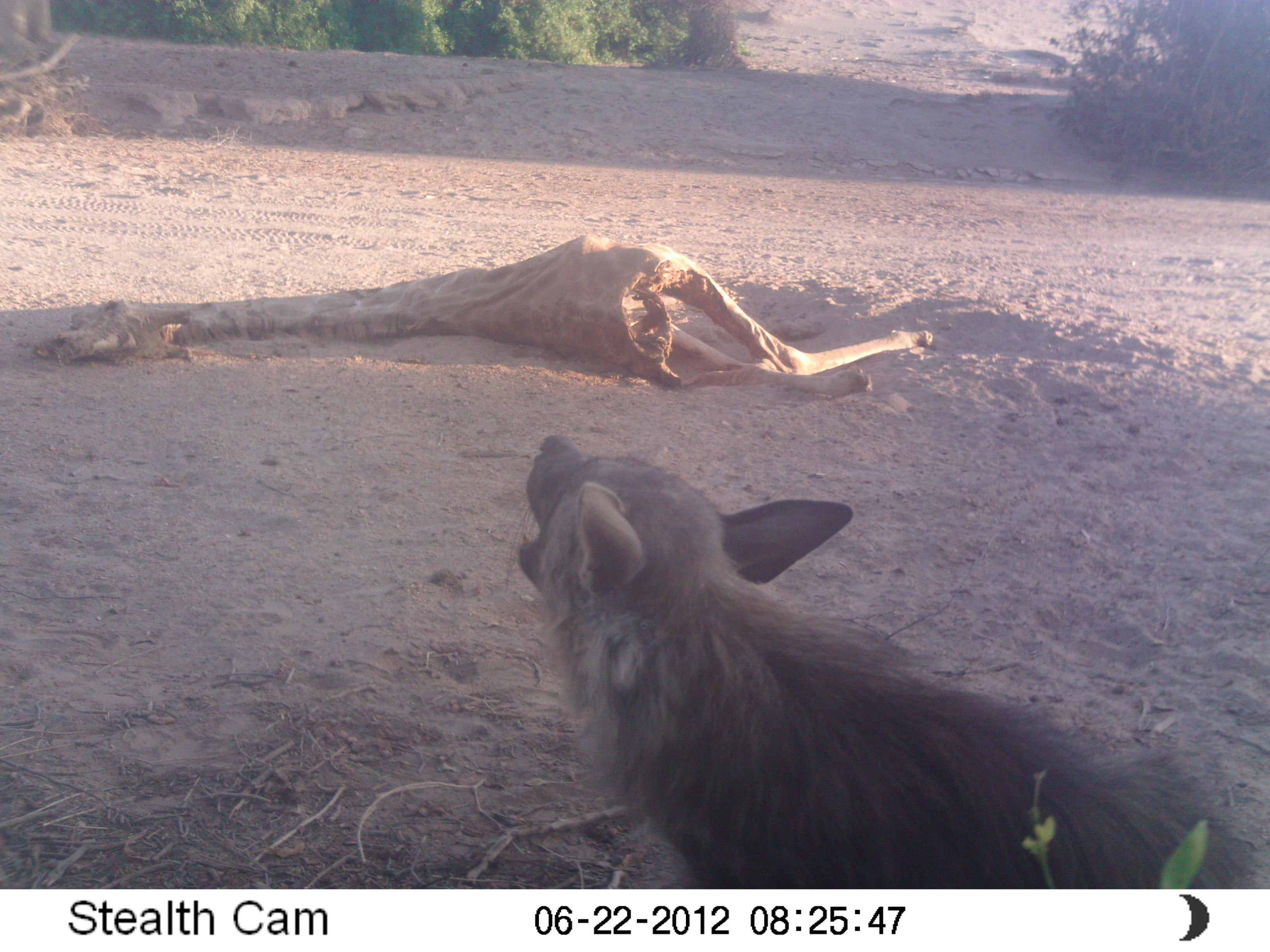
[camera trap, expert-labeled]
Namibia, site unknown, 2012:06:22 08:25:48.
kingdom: Animalia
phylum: Chordata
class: Mammalia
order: Carnivora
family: Hyaenidae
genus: Parahyaena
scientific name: Parahyaena brunnea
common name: brown hyena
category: hyaena brunnea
Hyaena brunnea (brown hyena) (Parahyaena brunnea).